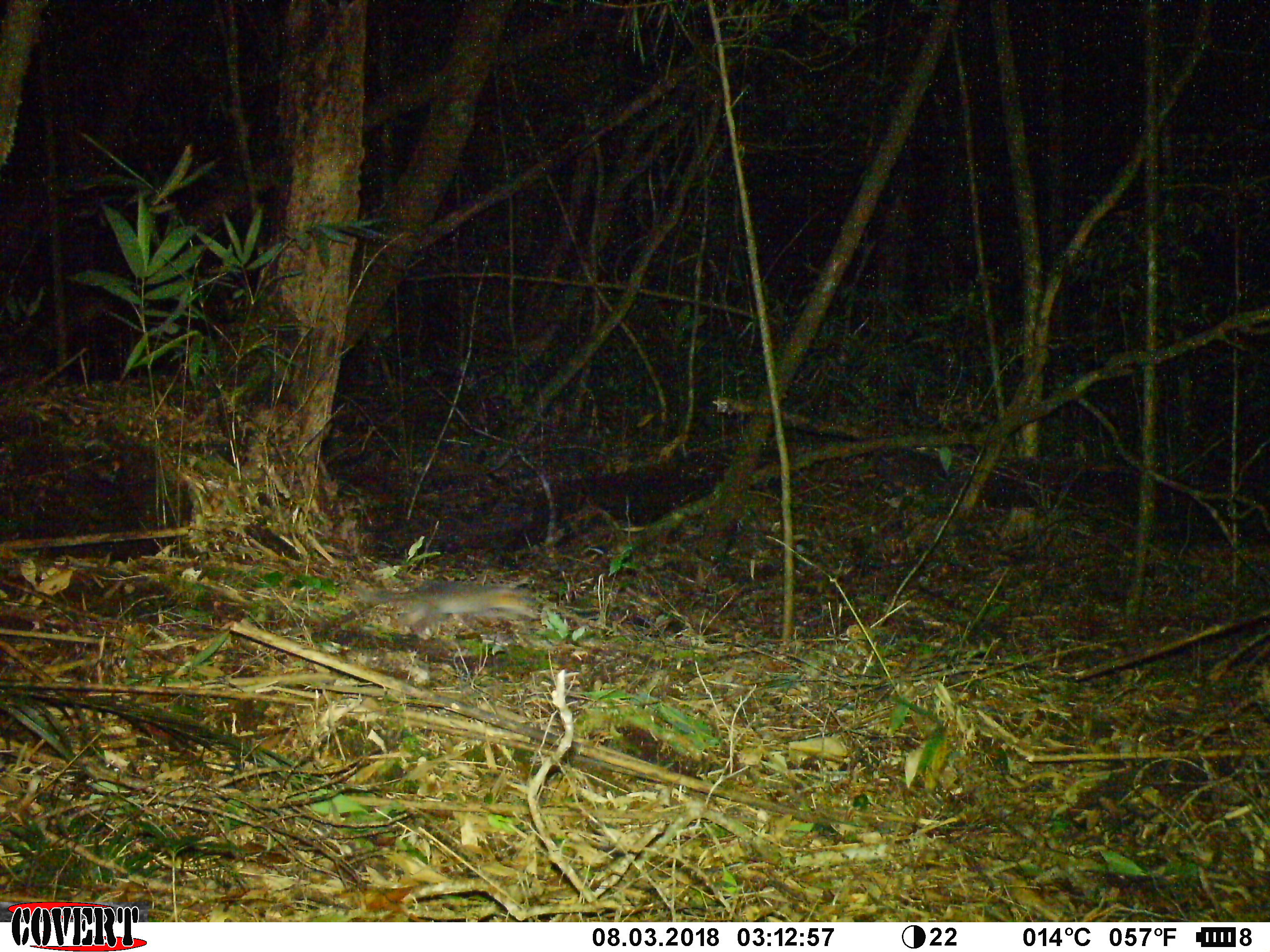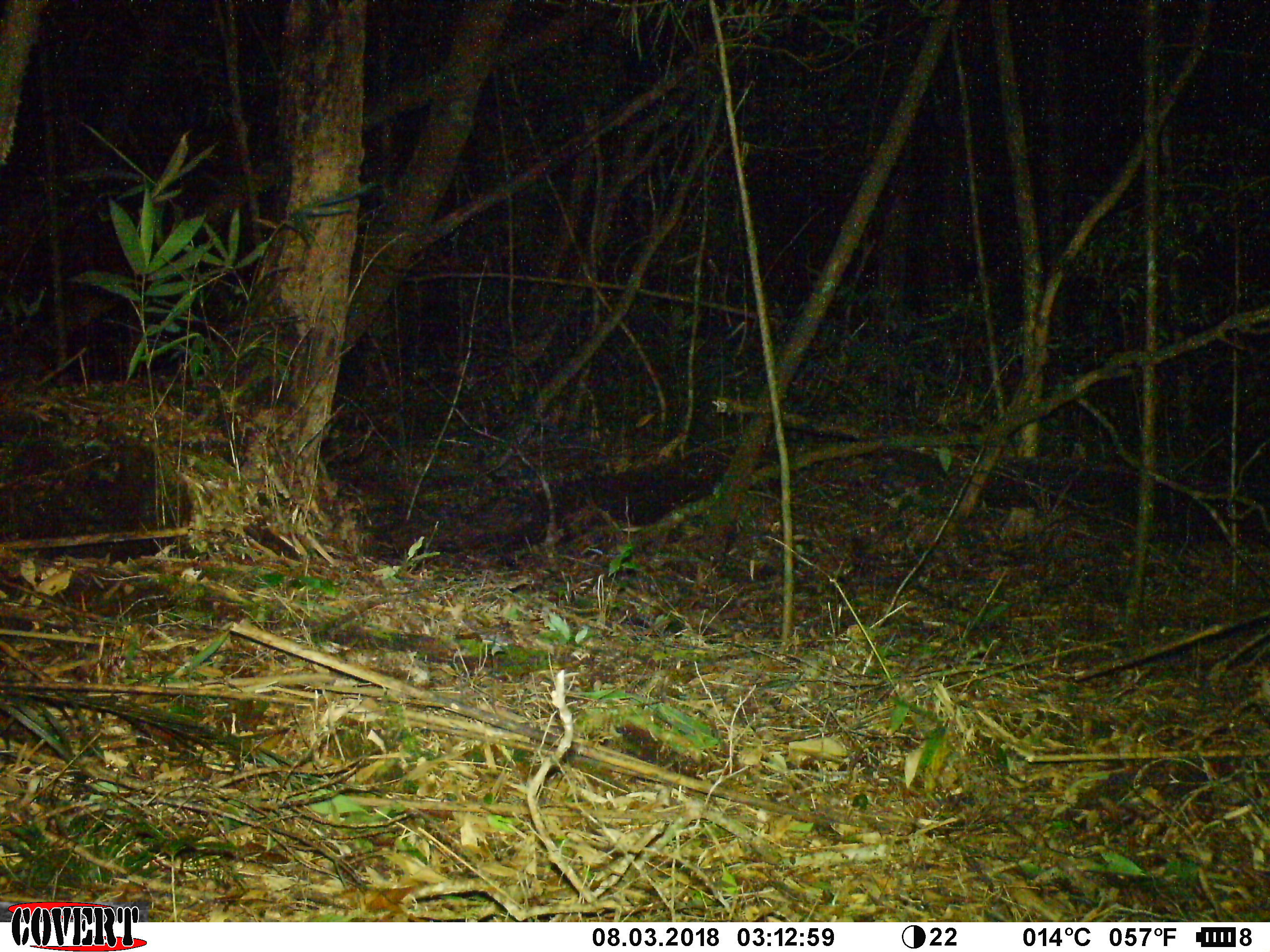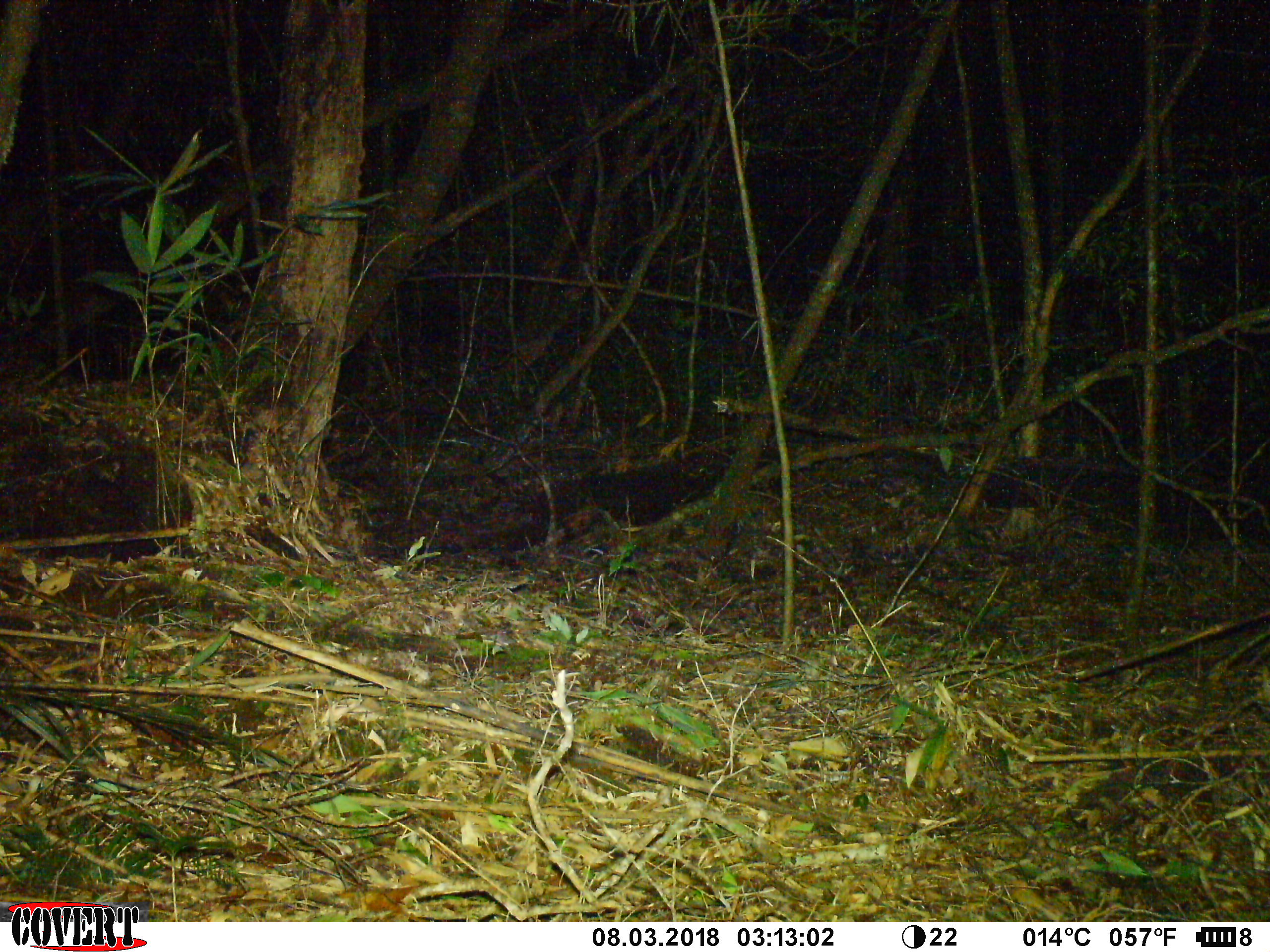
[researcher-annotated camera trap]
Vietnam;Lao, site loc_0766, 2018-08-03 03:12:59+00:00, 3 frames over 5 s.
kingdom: Animalia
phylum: Chordata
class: Mammalia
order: Rodentia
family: Sciuridae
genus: Sciurus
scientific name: Sciurus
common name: squirrel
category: unidentified squirrel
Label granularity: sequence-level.